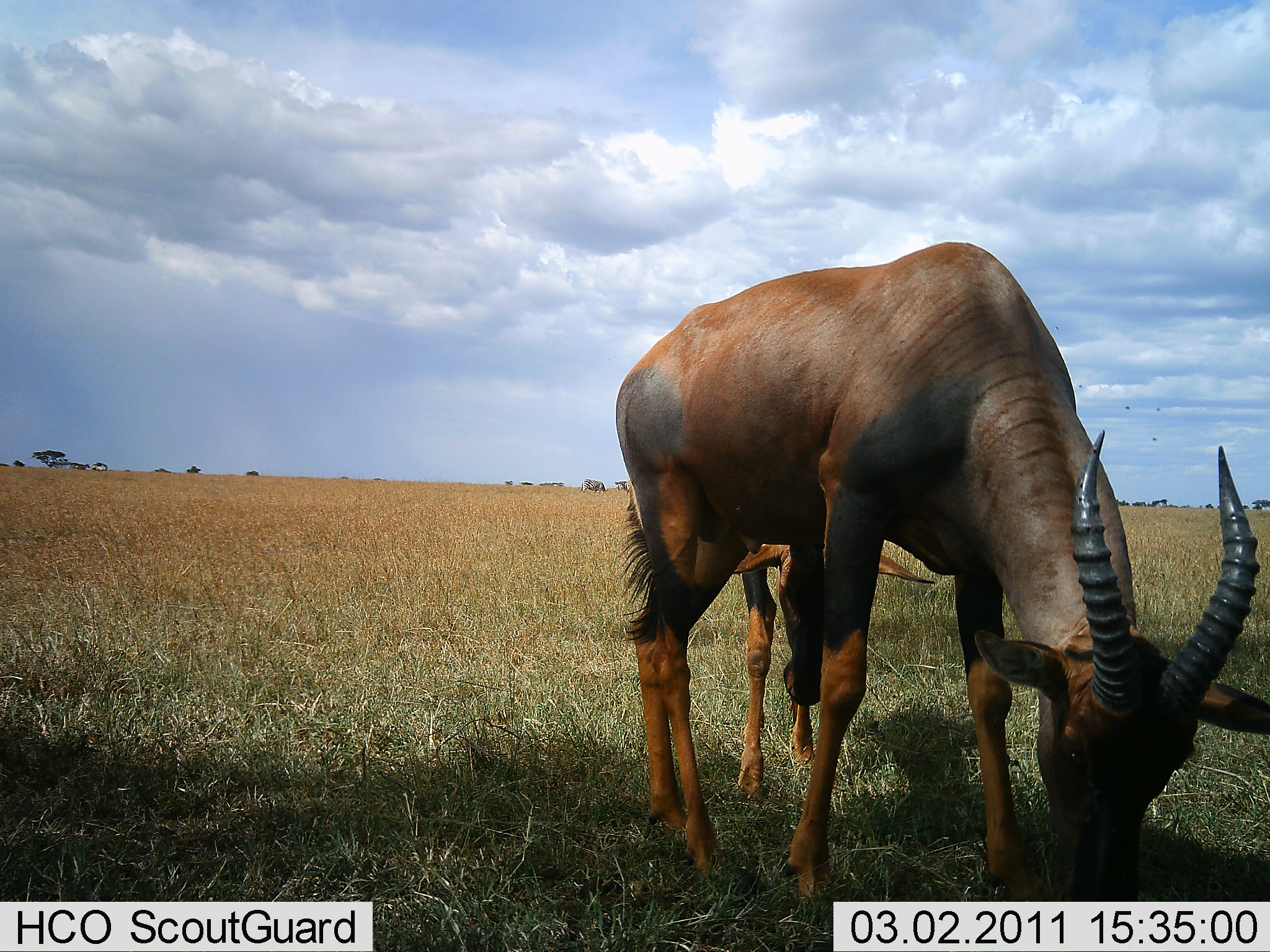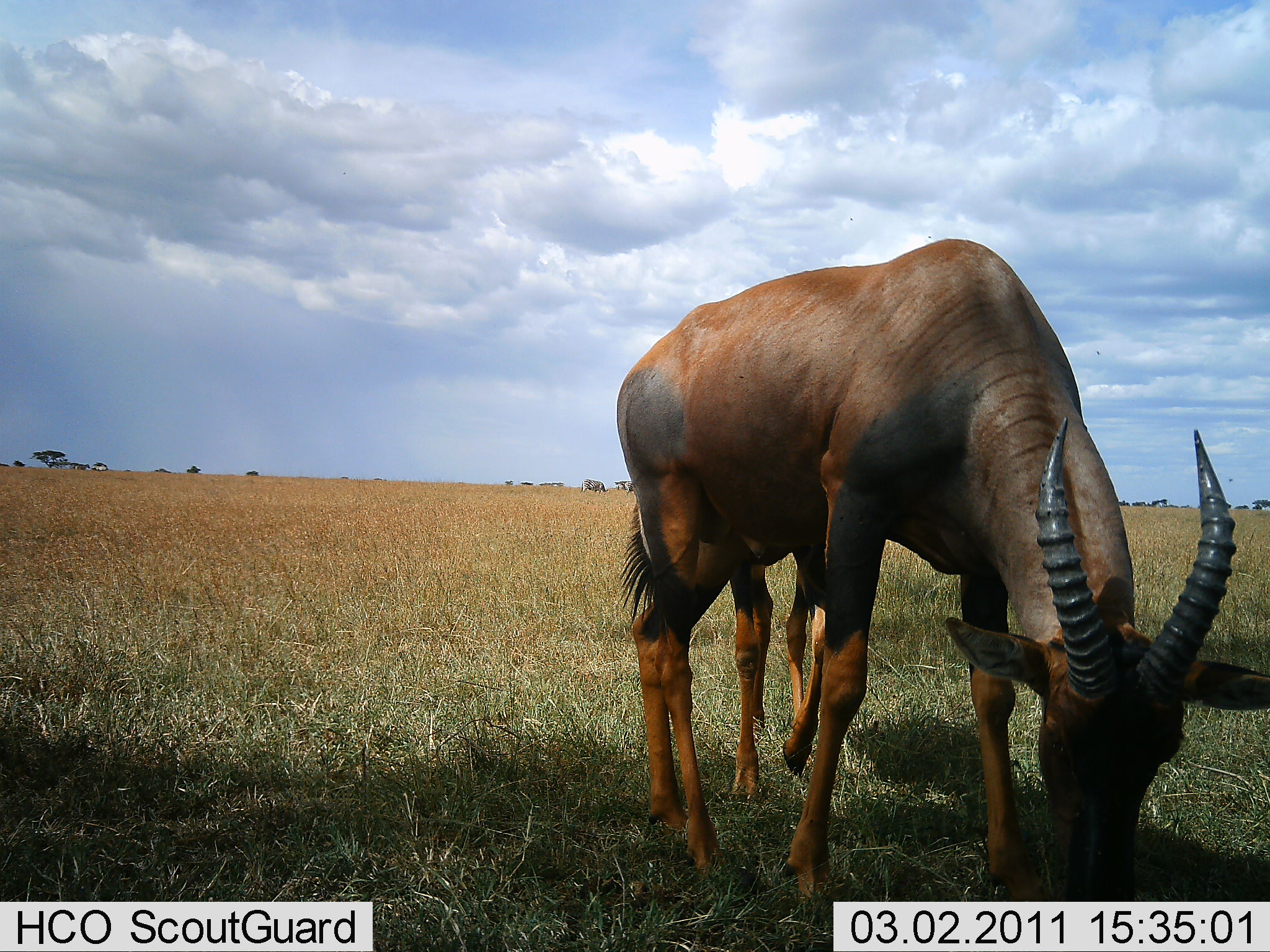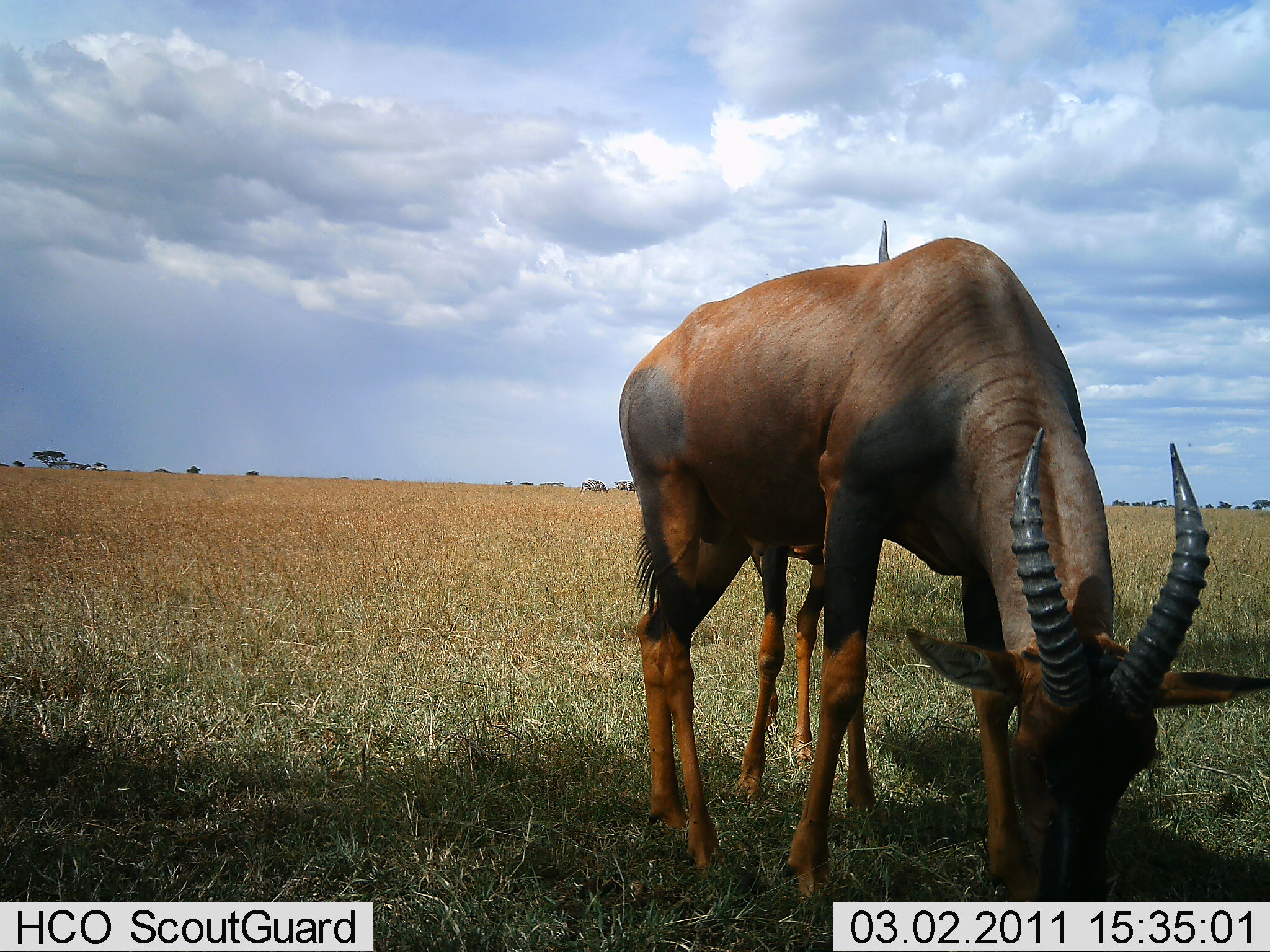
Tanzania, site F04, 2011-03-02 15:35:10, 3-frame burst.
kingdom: Animalia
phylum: Chordata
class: Mammalia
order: Artiodactyla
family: Bovidae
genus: Damaliscus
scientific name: Damaliscus lunatus jimela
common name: topi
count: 2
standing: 42%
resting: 0%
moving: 0%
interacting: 8%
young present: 17%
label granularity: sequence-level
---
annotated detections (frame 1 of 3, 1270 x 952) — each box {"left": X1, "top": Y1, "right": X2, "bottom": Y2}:
animal: {"left": 610, "top": 234, "right": 1267, "bottom": 900}; {"left": 722, "top": 470, "right": 944, "bottom": 798}; {"left": 579, "top": 477, "right": 608, "bottom": 495}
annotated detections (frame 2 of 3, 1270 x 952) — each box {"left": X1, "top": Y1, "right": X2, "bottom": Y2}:
animal: {"left": 613, "top": 238, "right": 1269, "bottom": 902}; {"left": 625, "top": 498, "right": 864, "bottom": 868}; {"left": 579, "top": 478, "right": 609, "bottom": 497}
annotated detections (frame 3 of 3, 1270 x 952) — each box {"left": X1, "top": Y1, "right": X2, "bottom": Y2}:
animal: {"left": 618, "top": 232, "right": 1267, "bottom": 903}; {"left": 632, "top": 219, "right": 882, "bottom": 821}; {"left": 579, "top": 477, "right": 610, "bottom": 495}; {"left": 614, "top": 479, "right": 636, "bottom": 495}